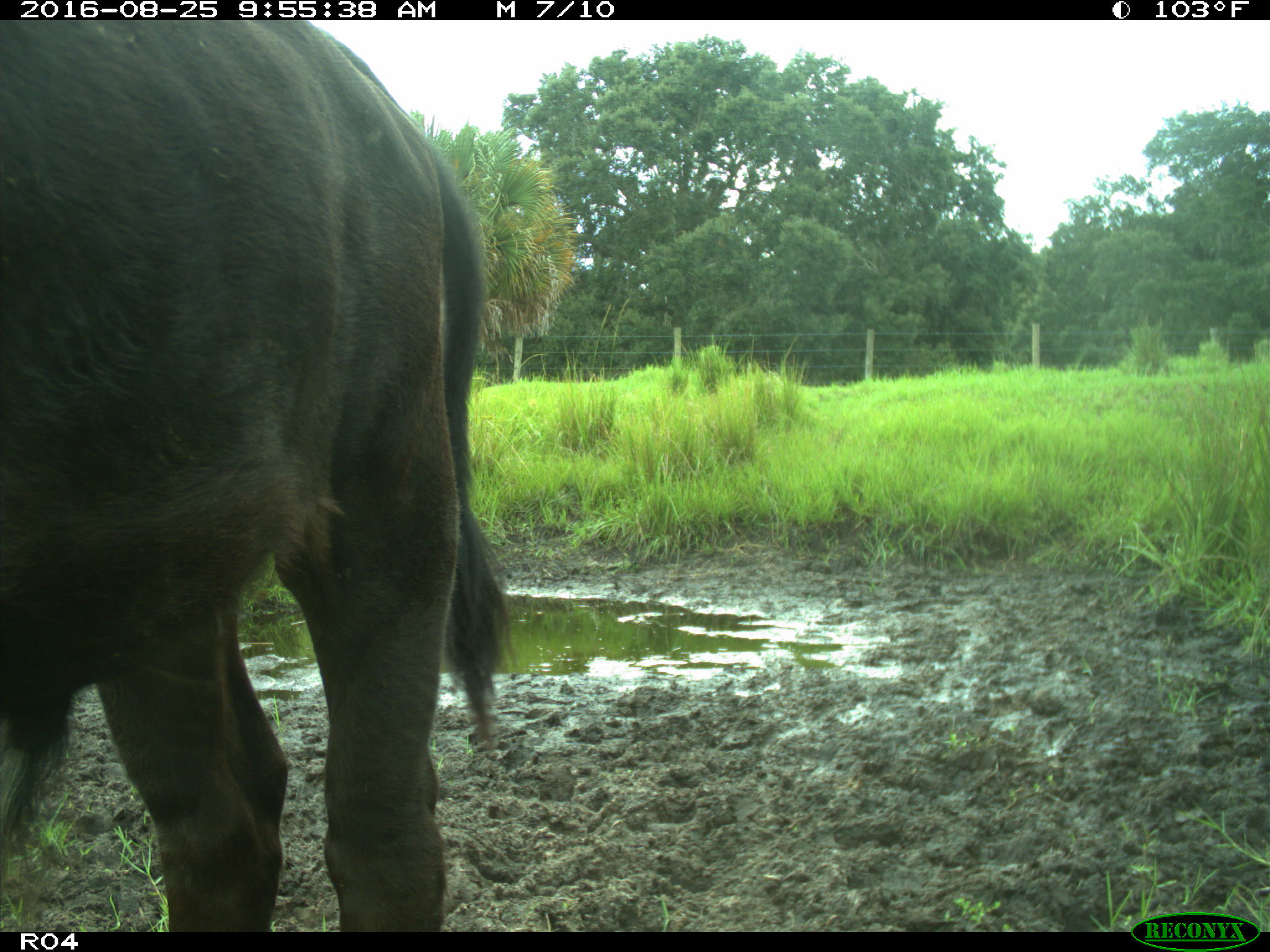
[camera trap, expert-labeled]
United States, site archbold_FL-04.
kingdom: Animalia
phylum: Chordata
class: Mammalia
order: Artiodactyla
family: Bovidae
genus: Bos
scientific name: Bos taurus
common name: domestic cow